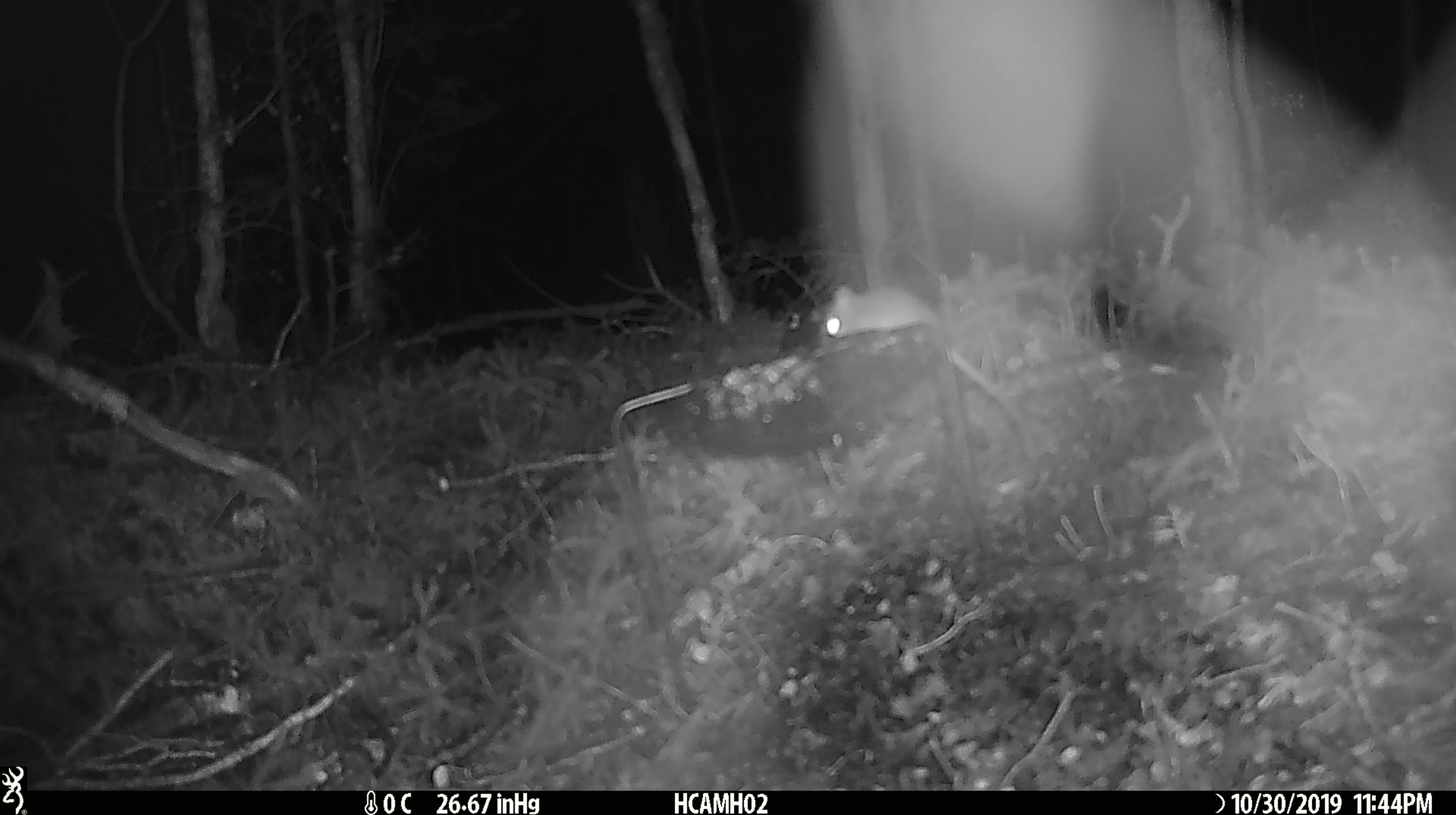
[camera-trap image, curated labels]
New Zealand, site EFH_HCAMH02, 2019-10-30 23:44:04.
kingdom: Animalia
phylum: Chordata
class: Mammalia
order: Rodentia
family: Muridae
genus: Mus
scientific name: Mus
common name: mouse